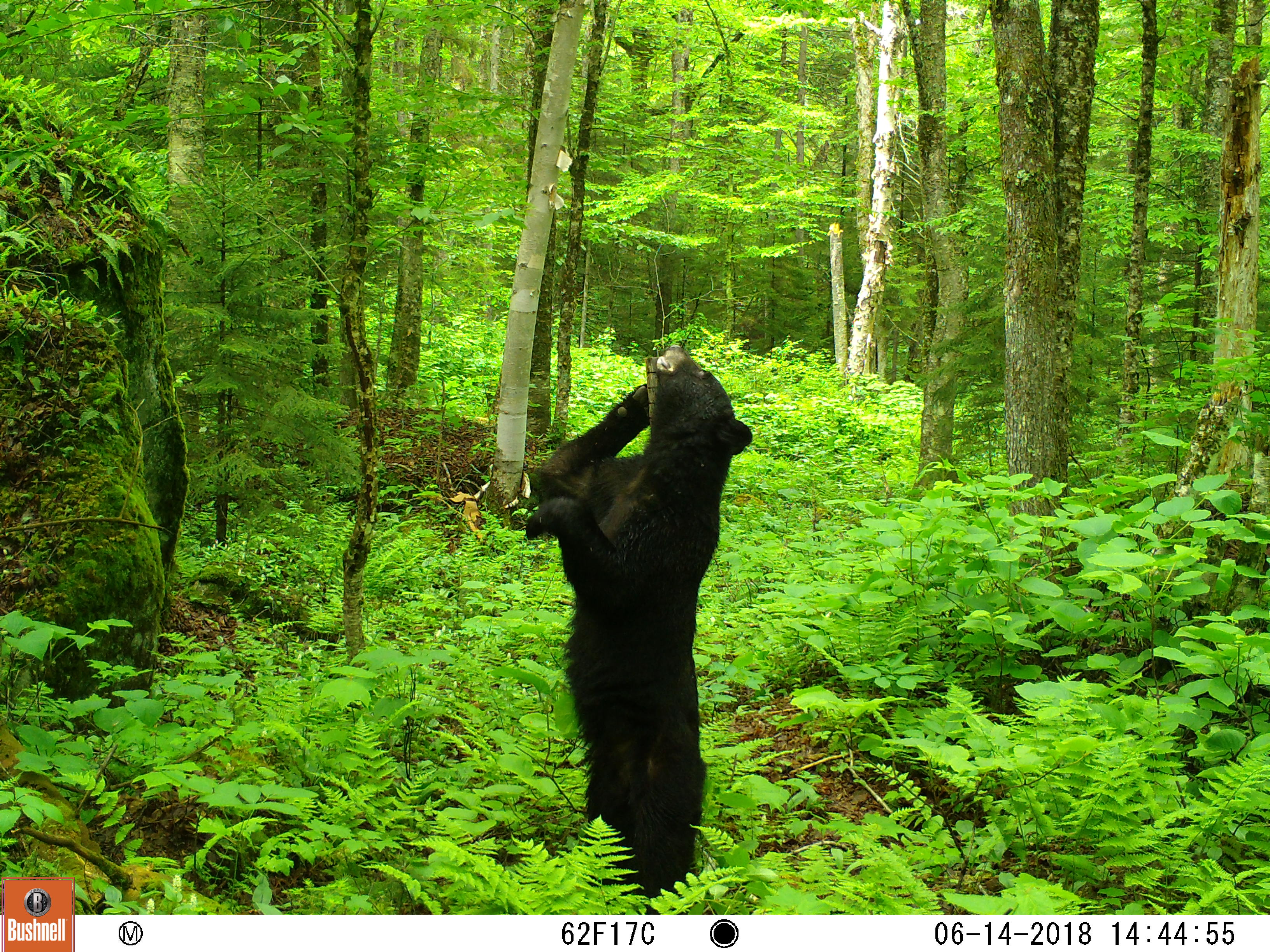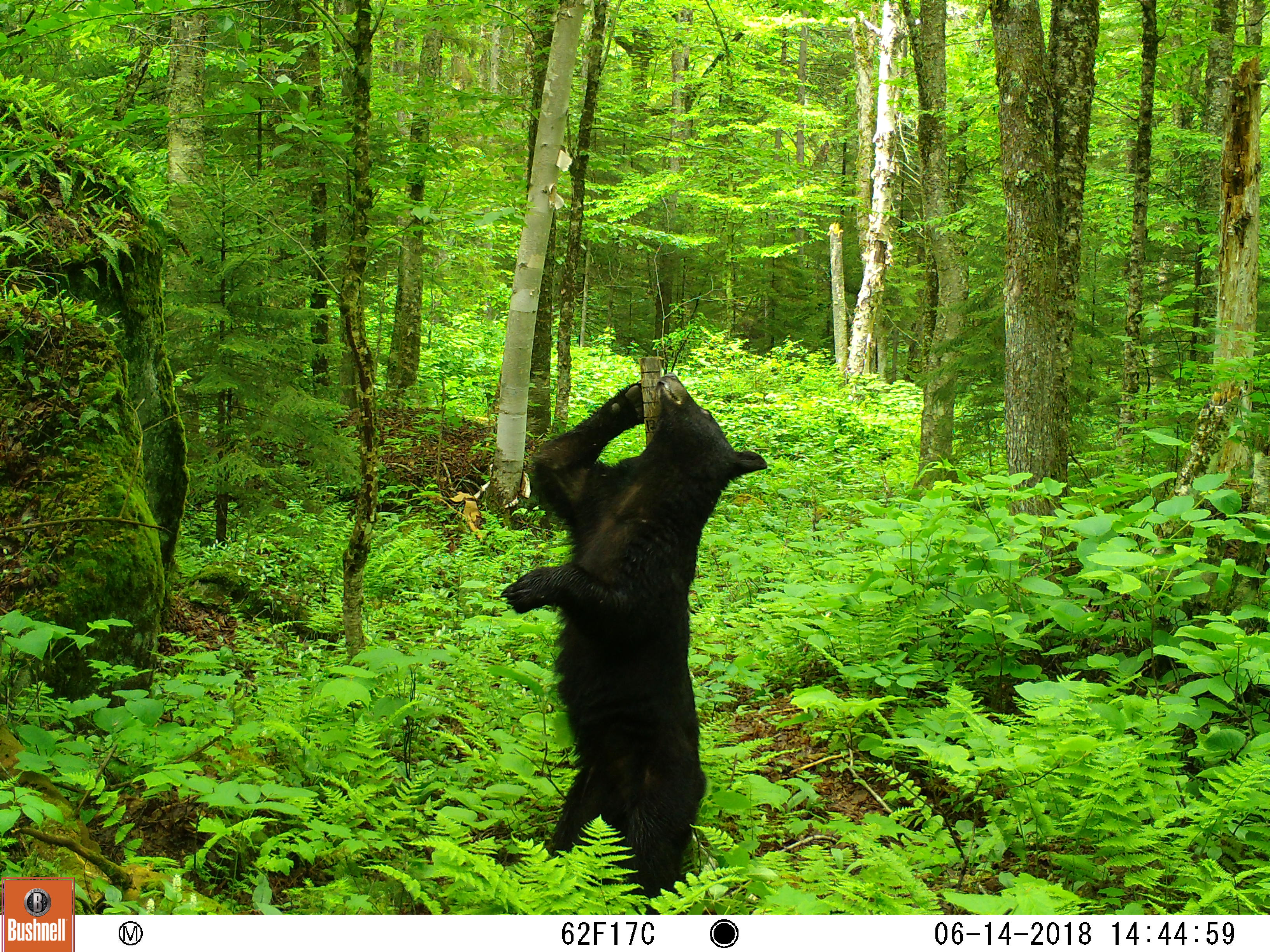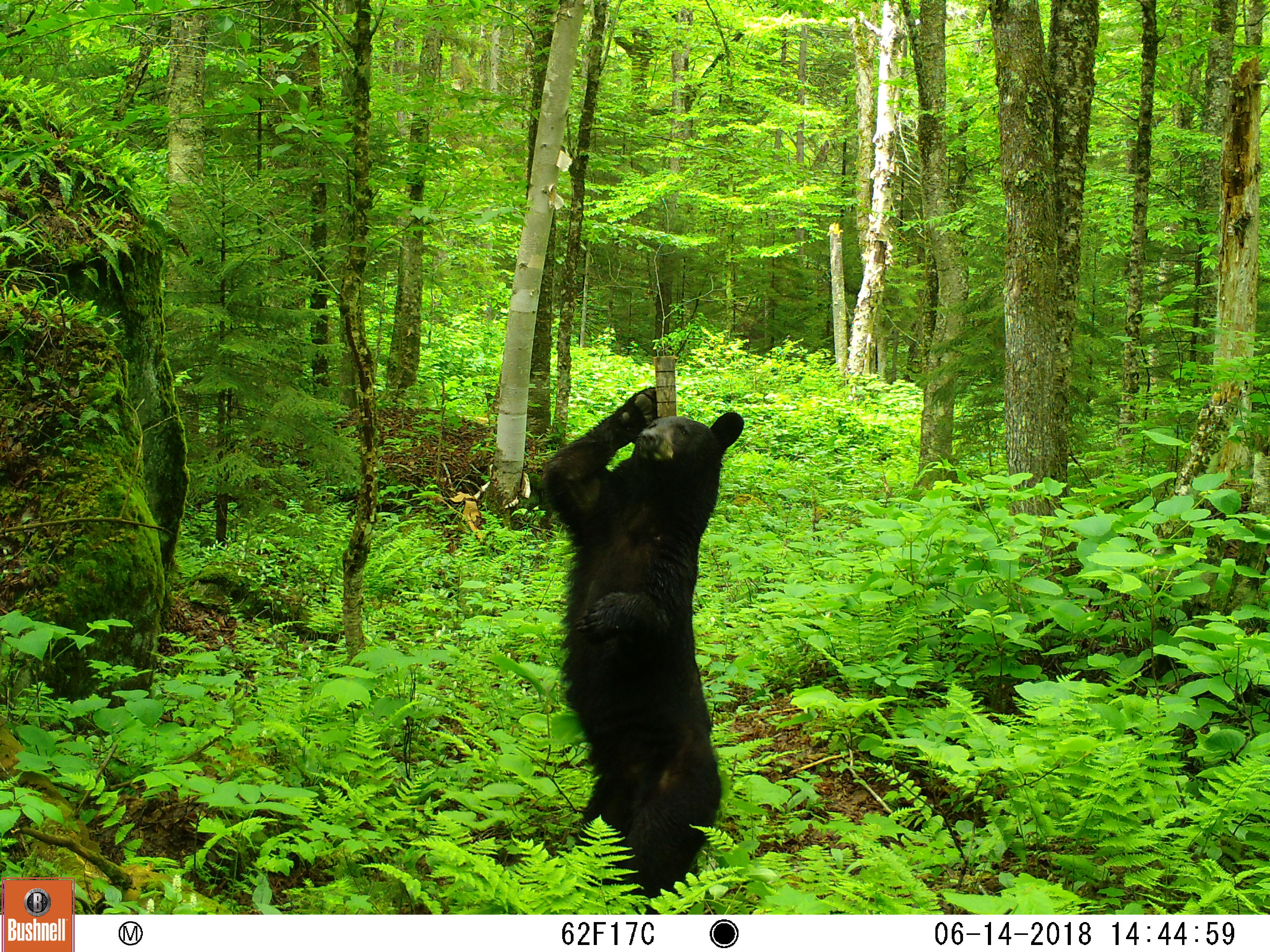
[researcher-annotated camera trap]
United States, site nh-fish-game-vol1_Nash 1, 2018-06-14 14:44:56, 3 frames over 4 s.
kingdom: Animalia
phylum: Chordata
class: Mammalia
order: Carnivora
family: Ursidae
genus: Ursus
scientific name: Ursus americanus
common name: black bear